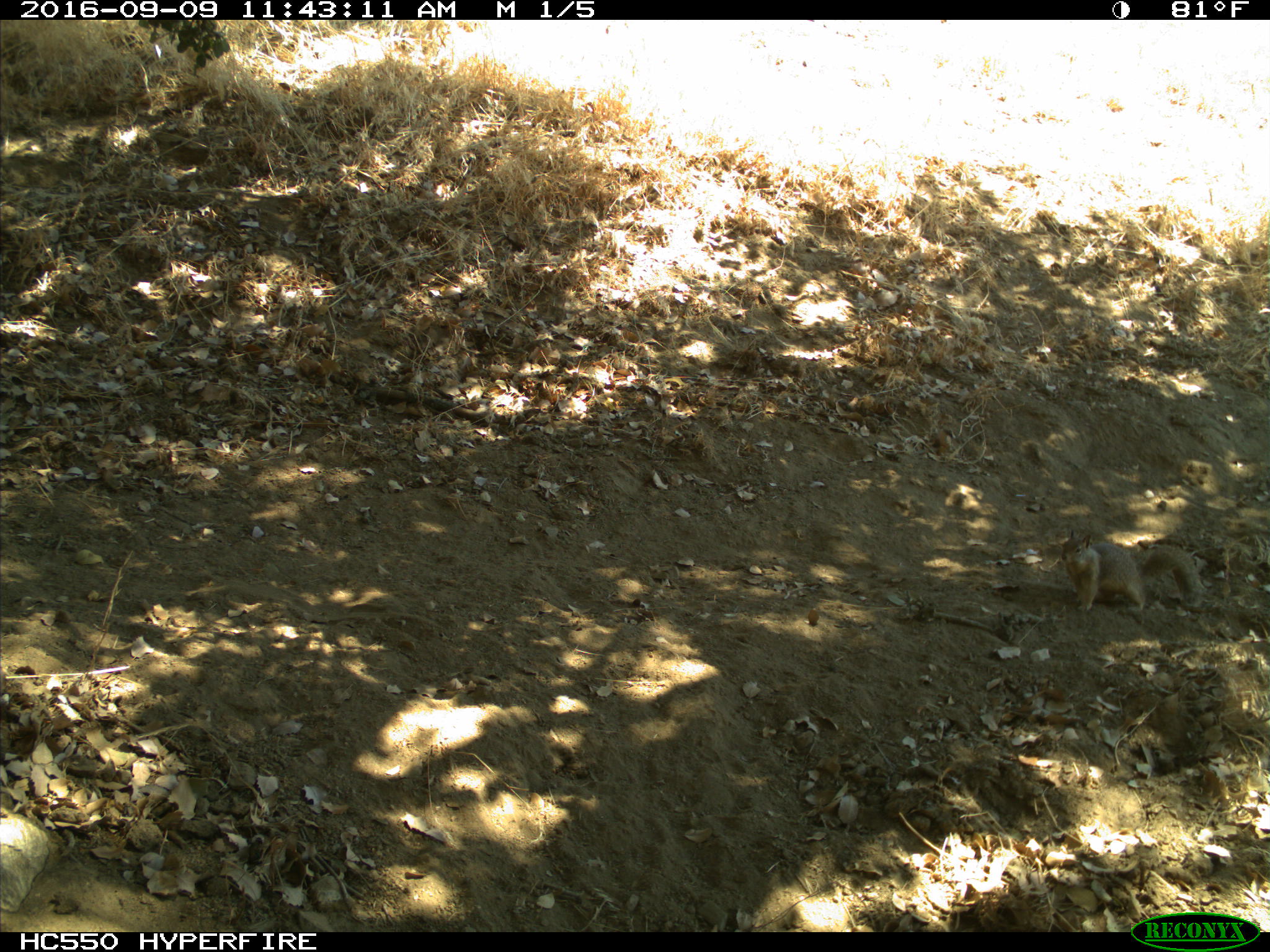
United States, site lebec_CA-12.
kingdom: Animalia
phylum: Chordata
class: Mammalia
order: Rodentia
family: Sciuridae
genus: Otospermophilus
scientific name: Otospermophilus beecheyi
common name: california ground squirrel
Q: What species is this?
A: Otospermophilus beecheyi (california ground squirrel).